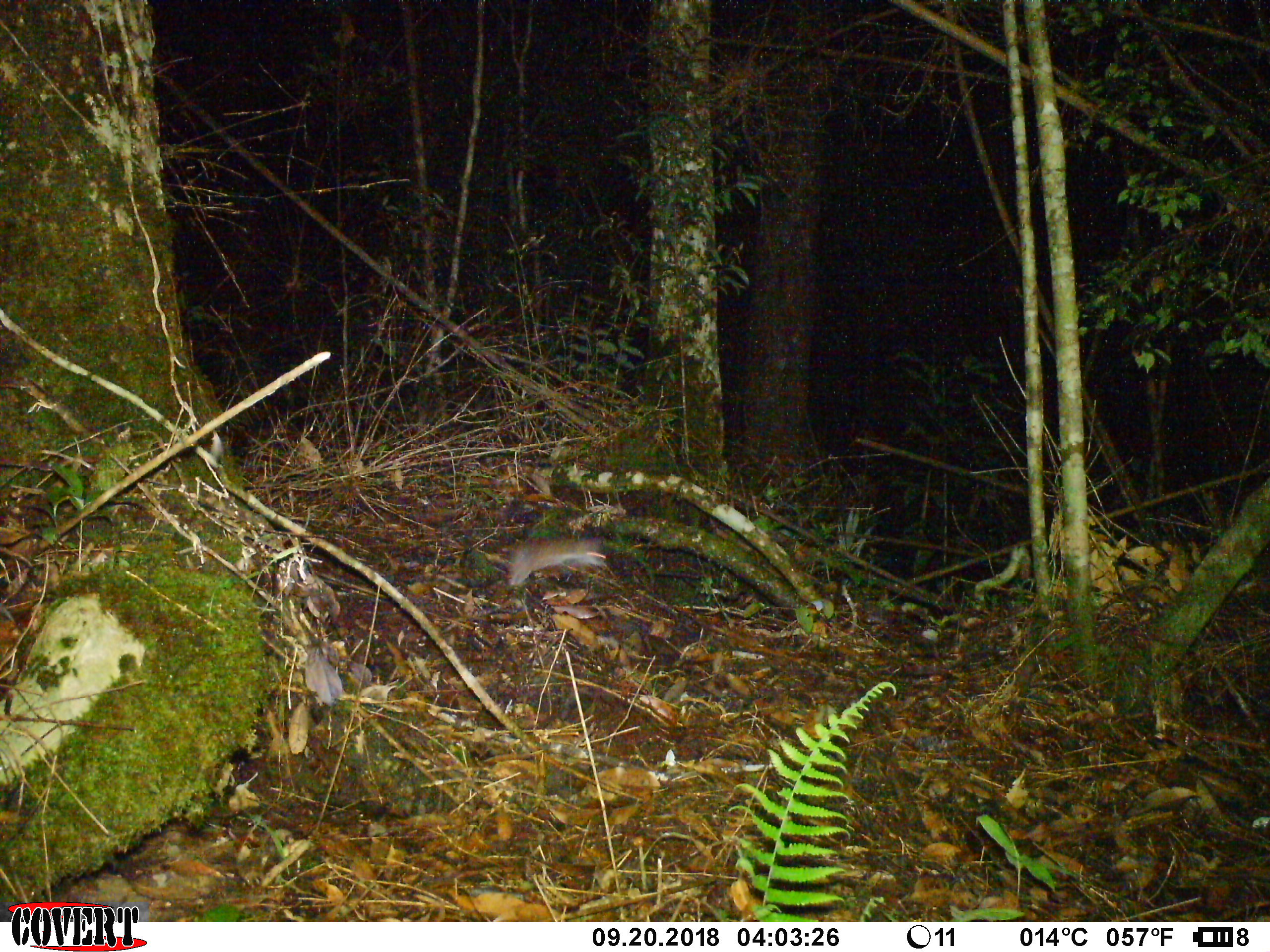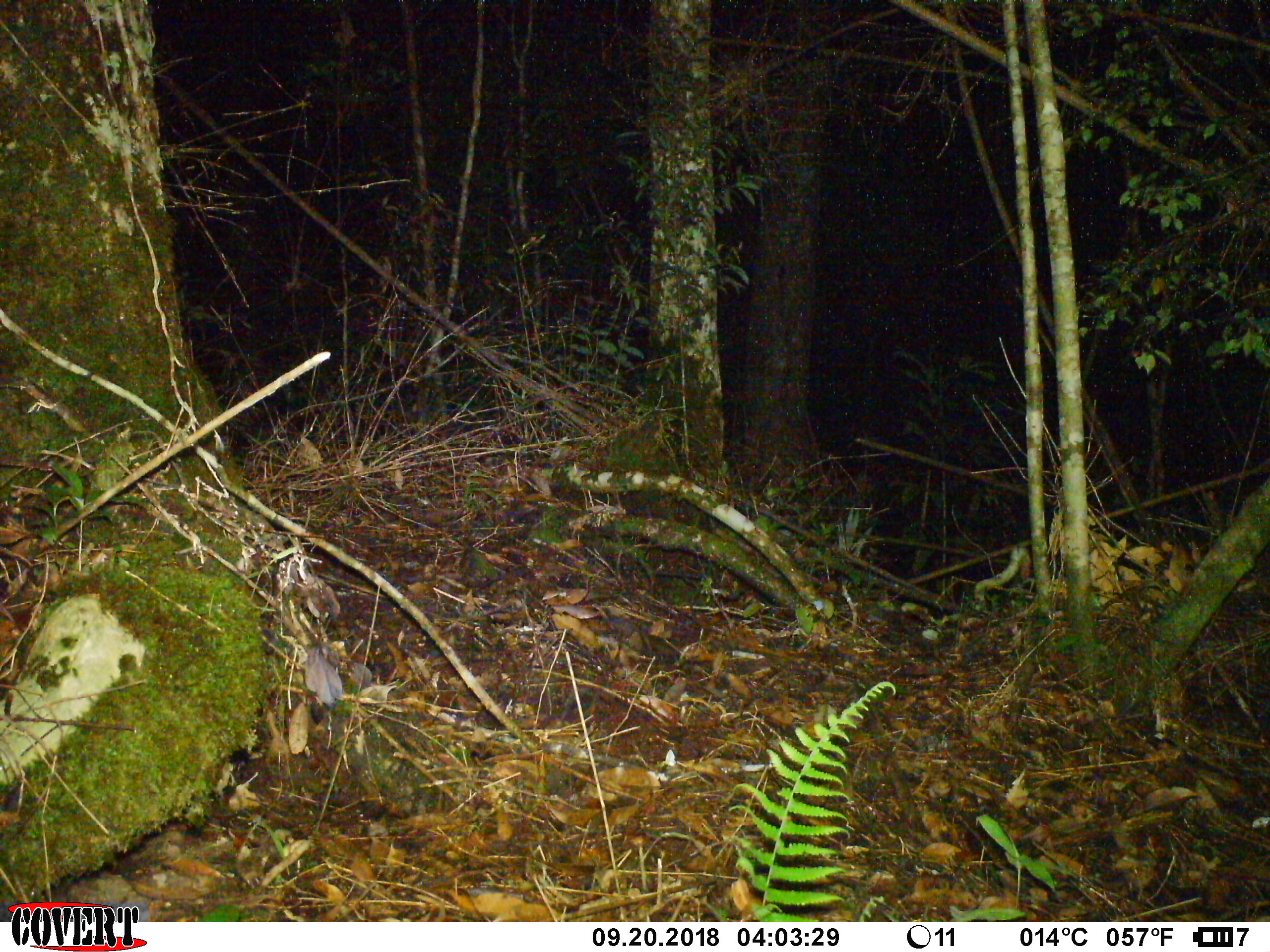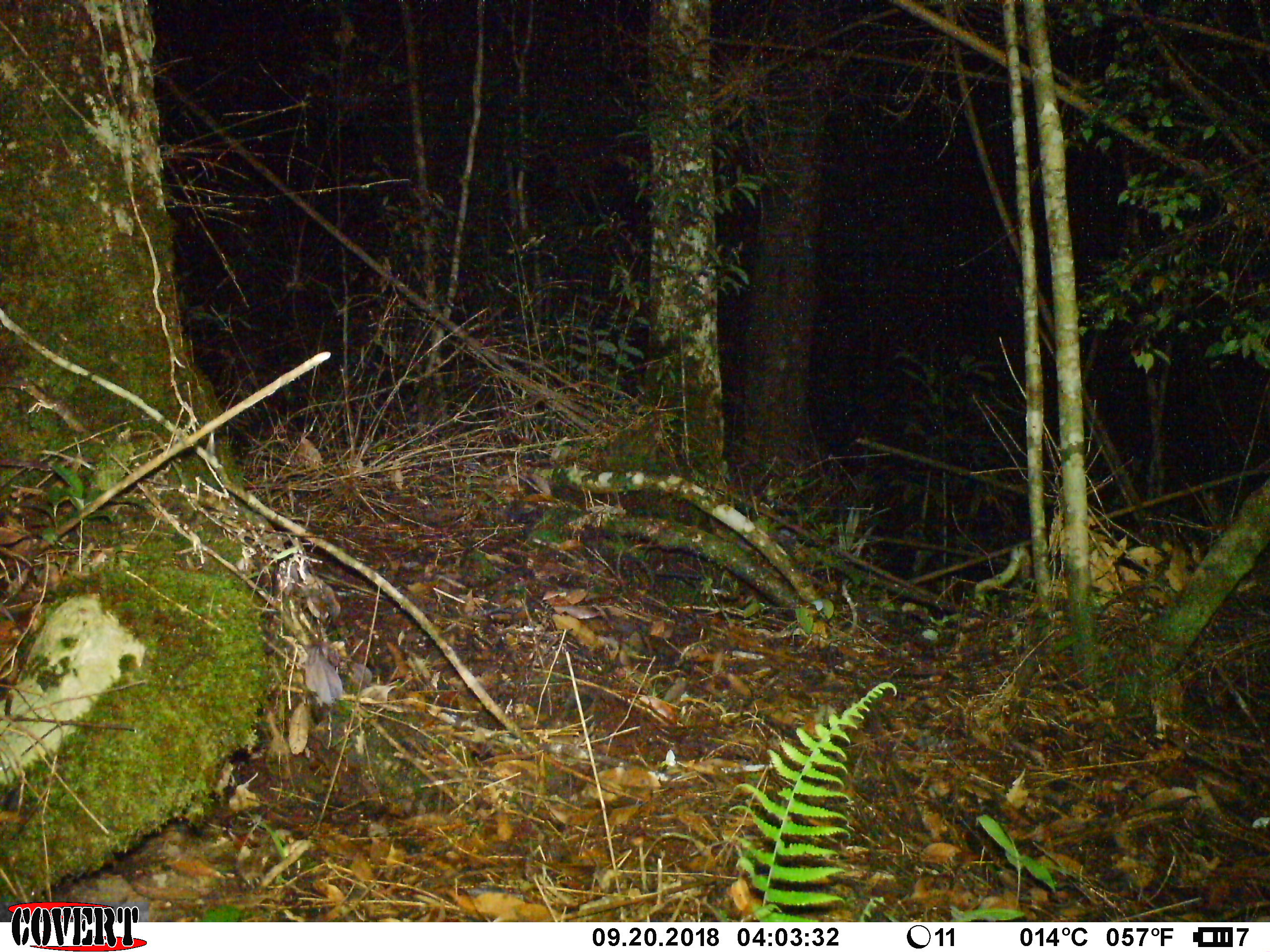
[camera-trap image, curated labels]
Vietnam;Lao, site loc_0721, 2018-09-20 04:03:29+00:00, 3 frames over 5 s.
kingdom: Animalia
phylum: Chordata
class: Mammalia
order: Rodentia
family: Muridae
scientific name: Muridae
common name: old-world mice and rats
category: unidentified murid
Unidentified murid (old-world mice and rats) (Muridae). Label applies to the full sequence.